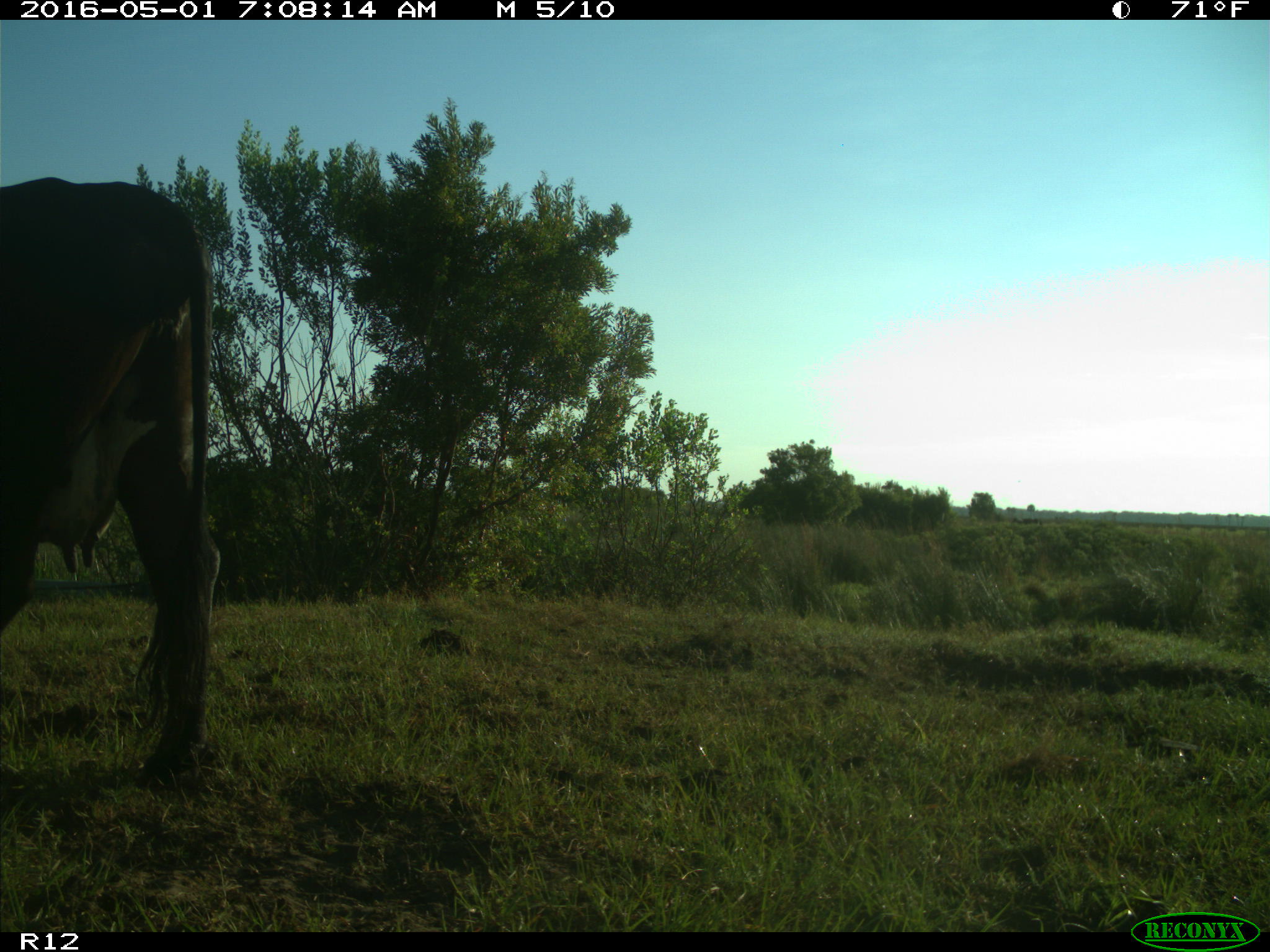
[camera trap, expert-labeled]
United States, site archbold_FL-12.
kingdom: Animalia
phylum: Chordata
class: Mammalia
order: Artiodactyla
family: Bovidae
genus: Bos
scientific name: Bos taurus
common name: domestic cow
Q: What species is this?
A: Bos taurus (domestic cow).